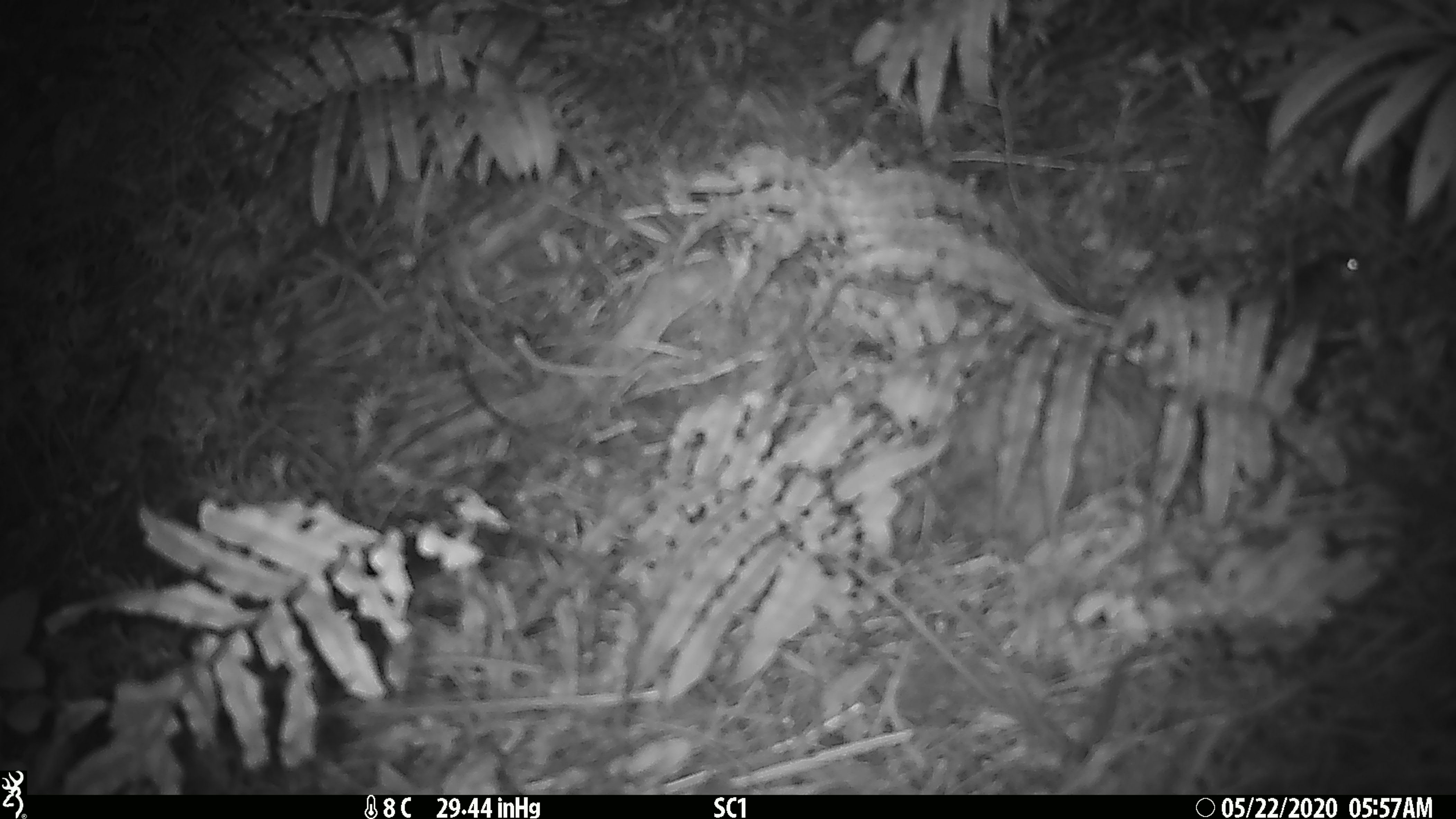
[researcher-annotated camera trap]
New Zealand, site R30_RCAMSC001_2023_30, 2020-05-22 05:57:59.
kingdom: Animalia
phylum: Chordata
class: Mammalia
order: Rodentia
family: Muridae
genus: Mus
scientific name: Mus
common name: mouse